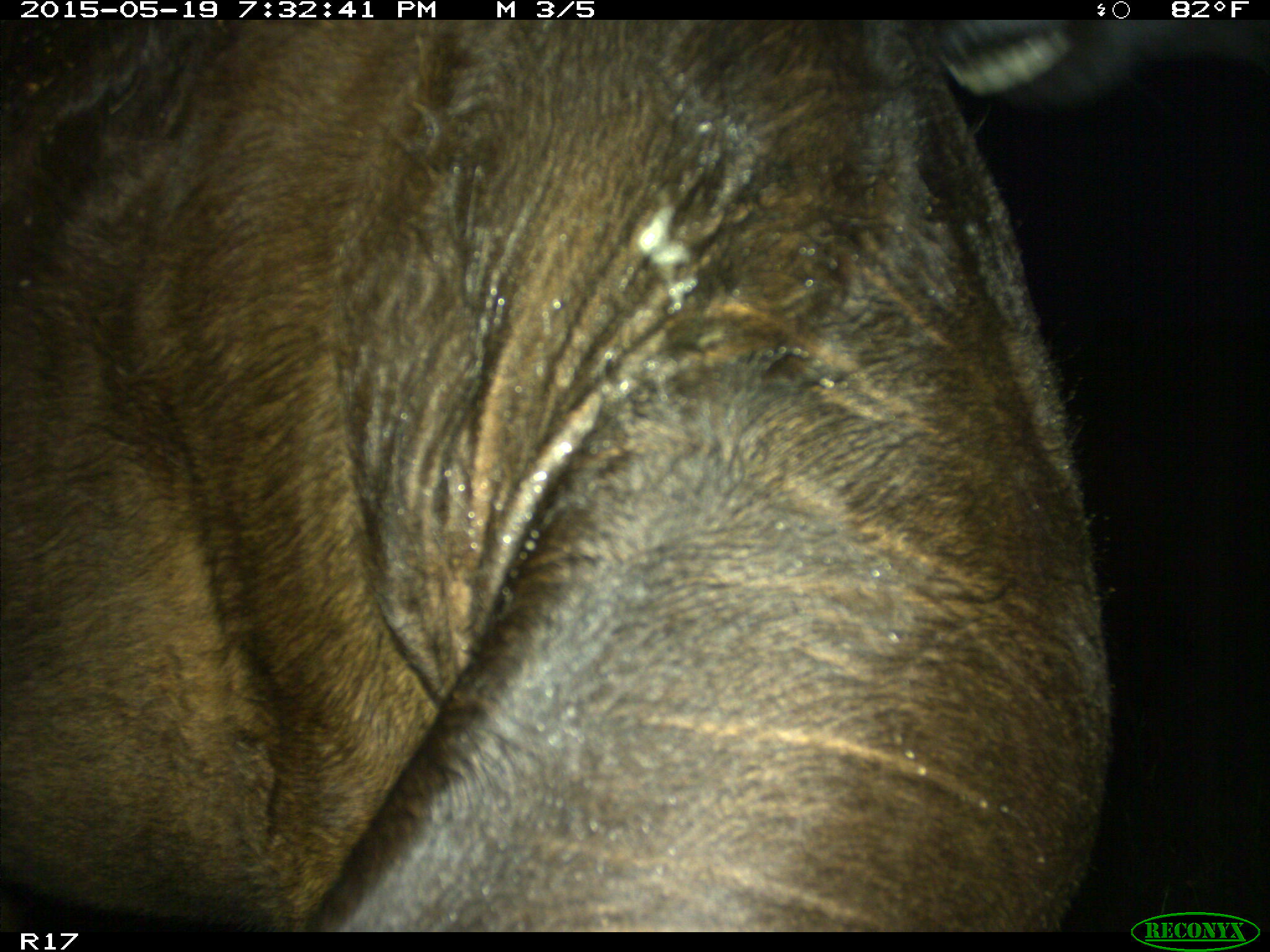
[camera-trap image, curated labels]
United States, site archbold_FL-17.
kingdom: Animalia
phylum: Chordata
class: Mammalia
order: Artiodactyla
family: Bovidae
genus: Bos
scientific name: Bos taurus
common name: domestic cow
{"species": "Bos taurus (domestic cow)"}